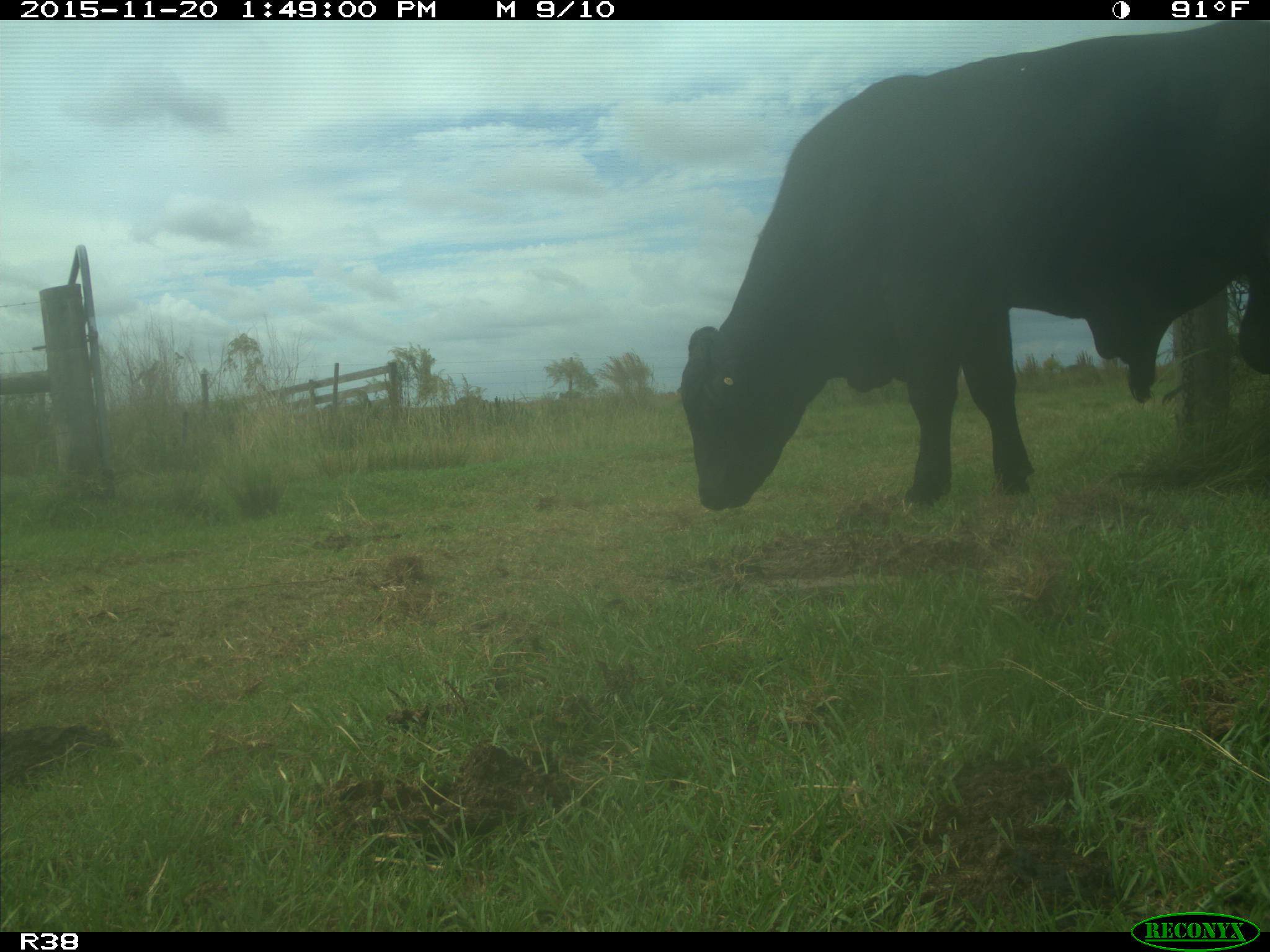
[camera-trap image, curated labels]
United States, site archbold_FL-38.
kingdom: Animalia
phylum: Chordata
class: Mammalia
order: Artiodactyla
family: Bovidae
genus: Bos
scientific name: Bos taurus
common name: domestic cow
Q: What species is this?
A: Bos taurus (domestic cow).